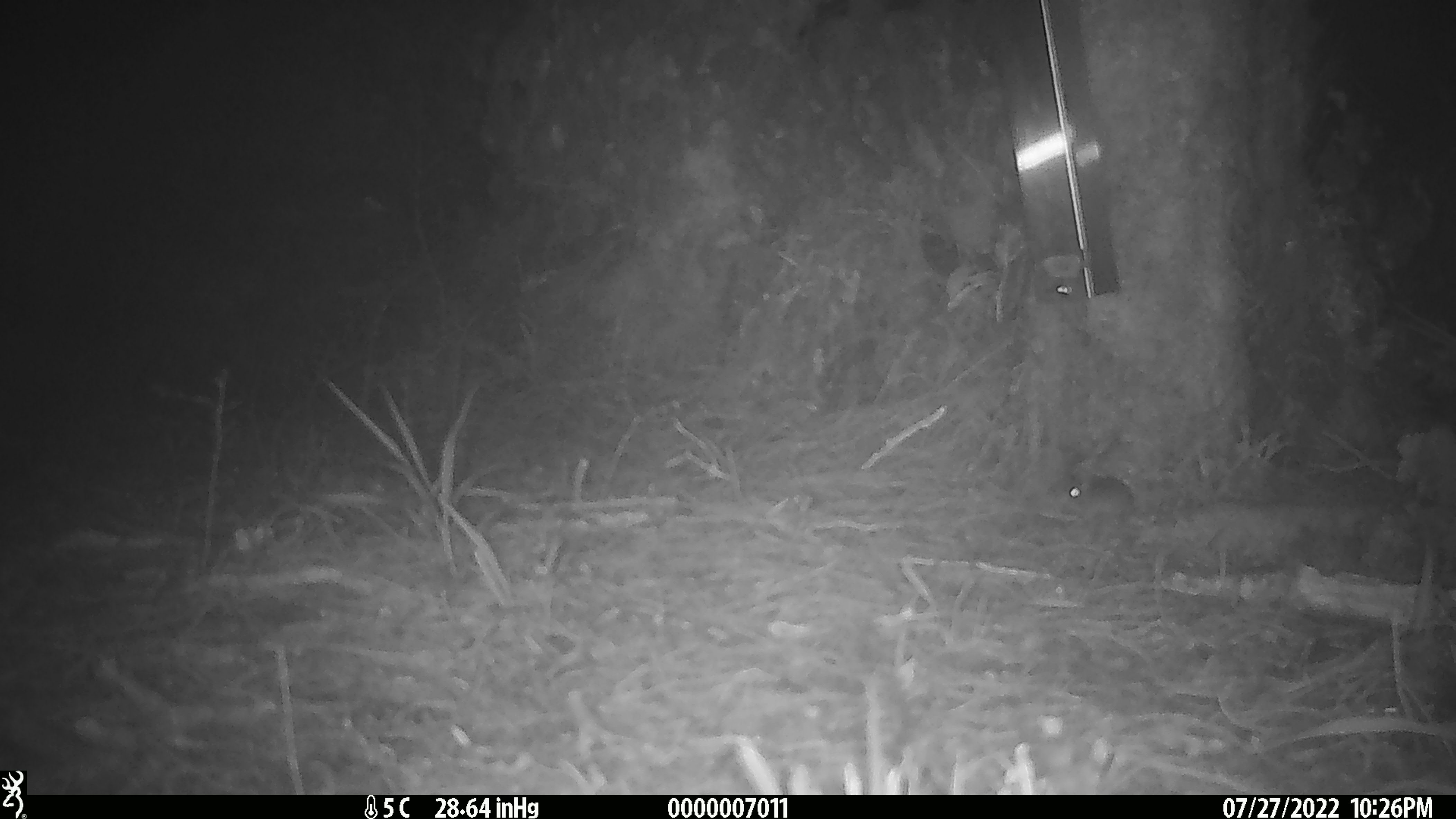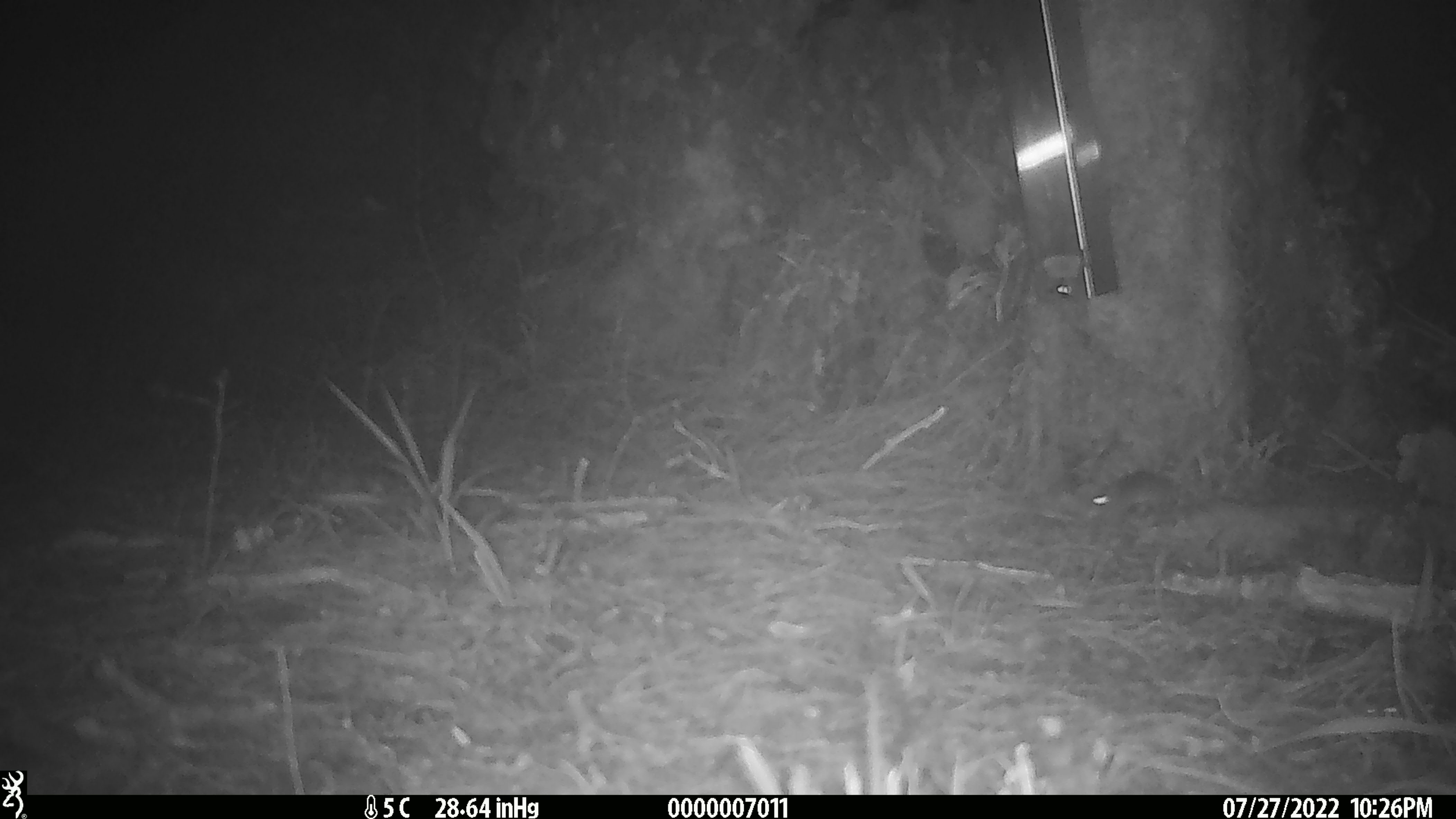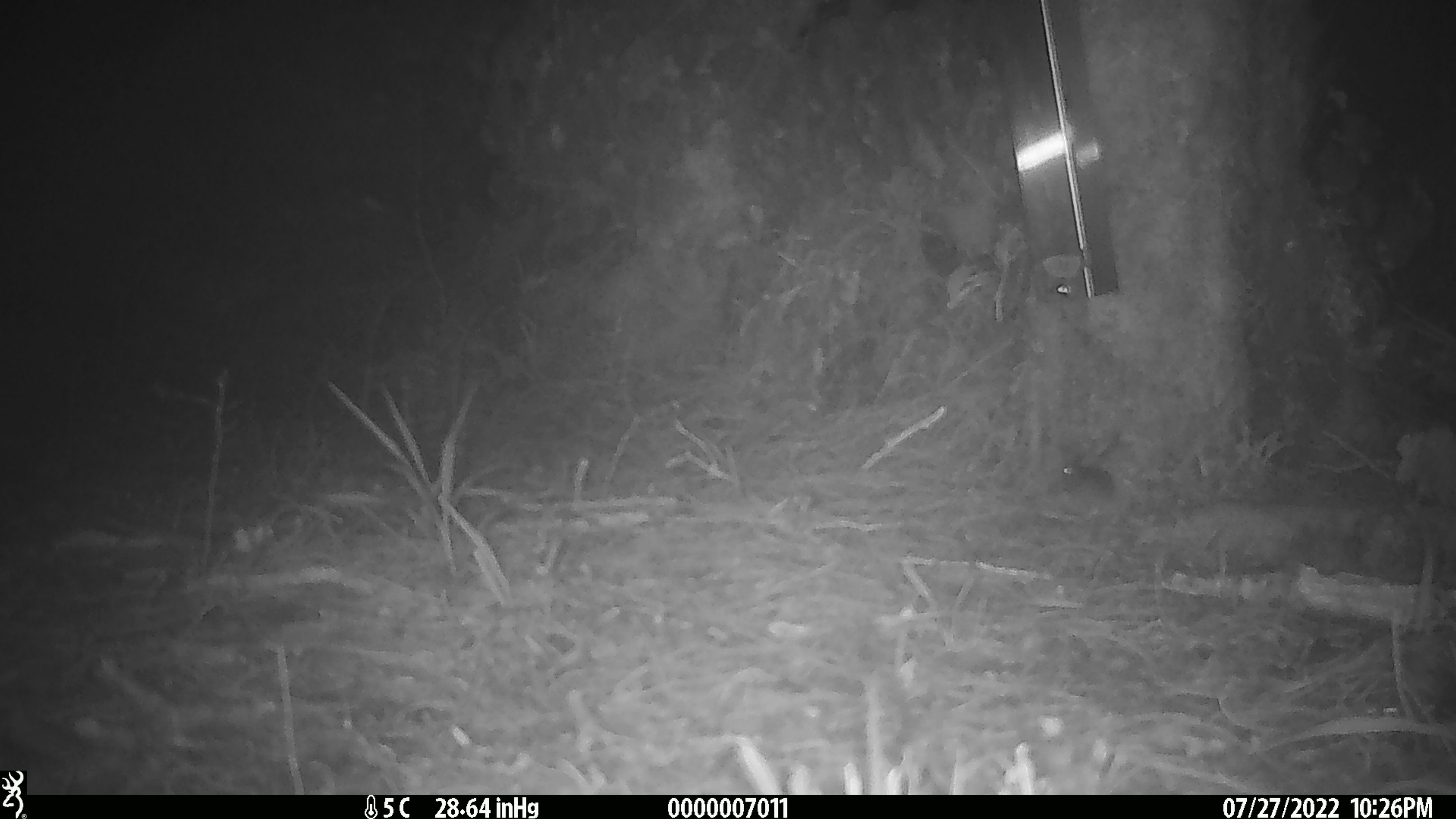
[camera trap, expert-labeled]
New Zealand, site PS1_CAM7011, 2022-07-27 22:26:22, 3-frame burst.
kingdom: Animalia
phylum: Chordata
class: Mammalia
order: Rodentia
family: Muridae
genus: Mus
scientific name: Mus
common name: mouse